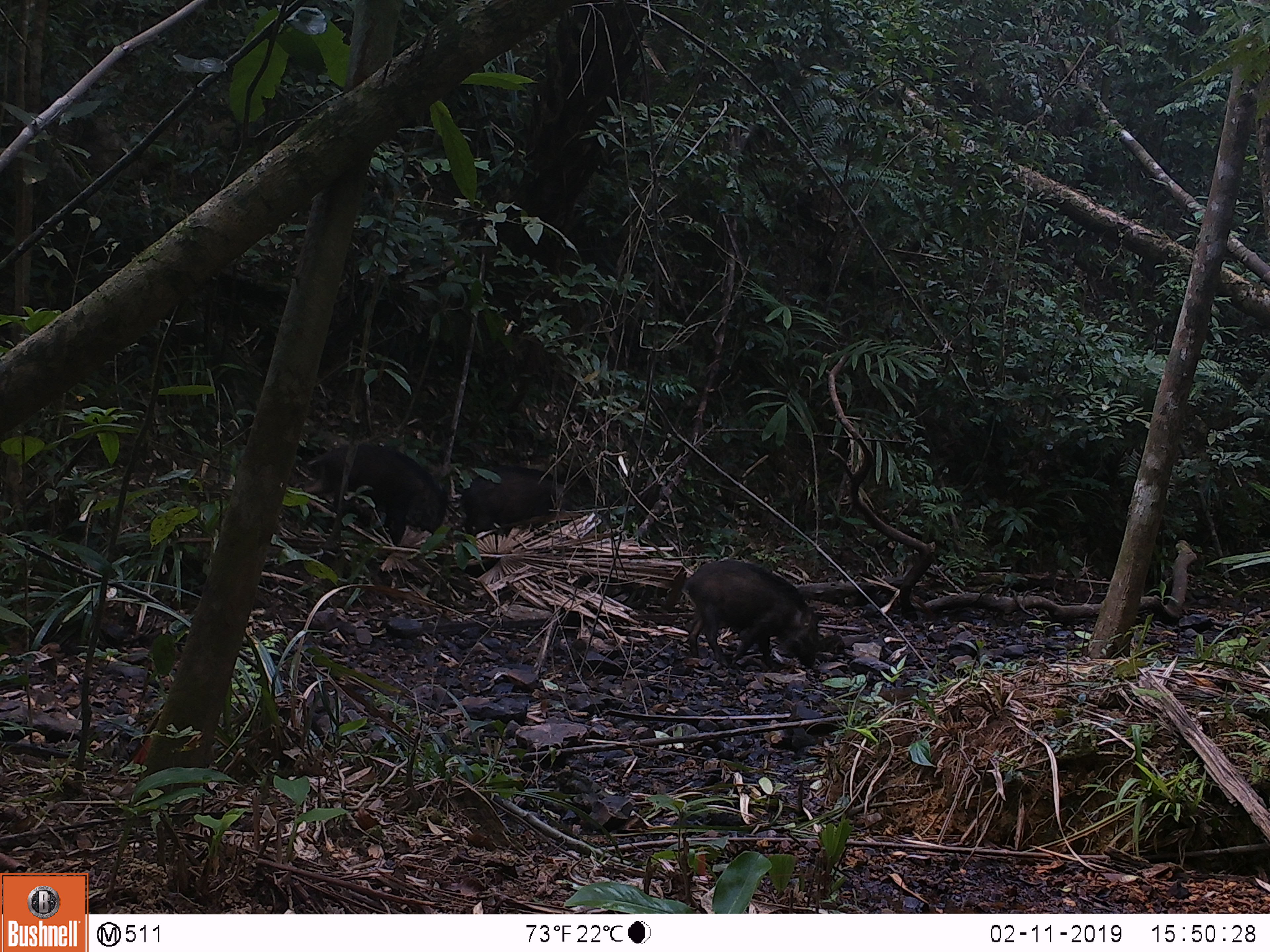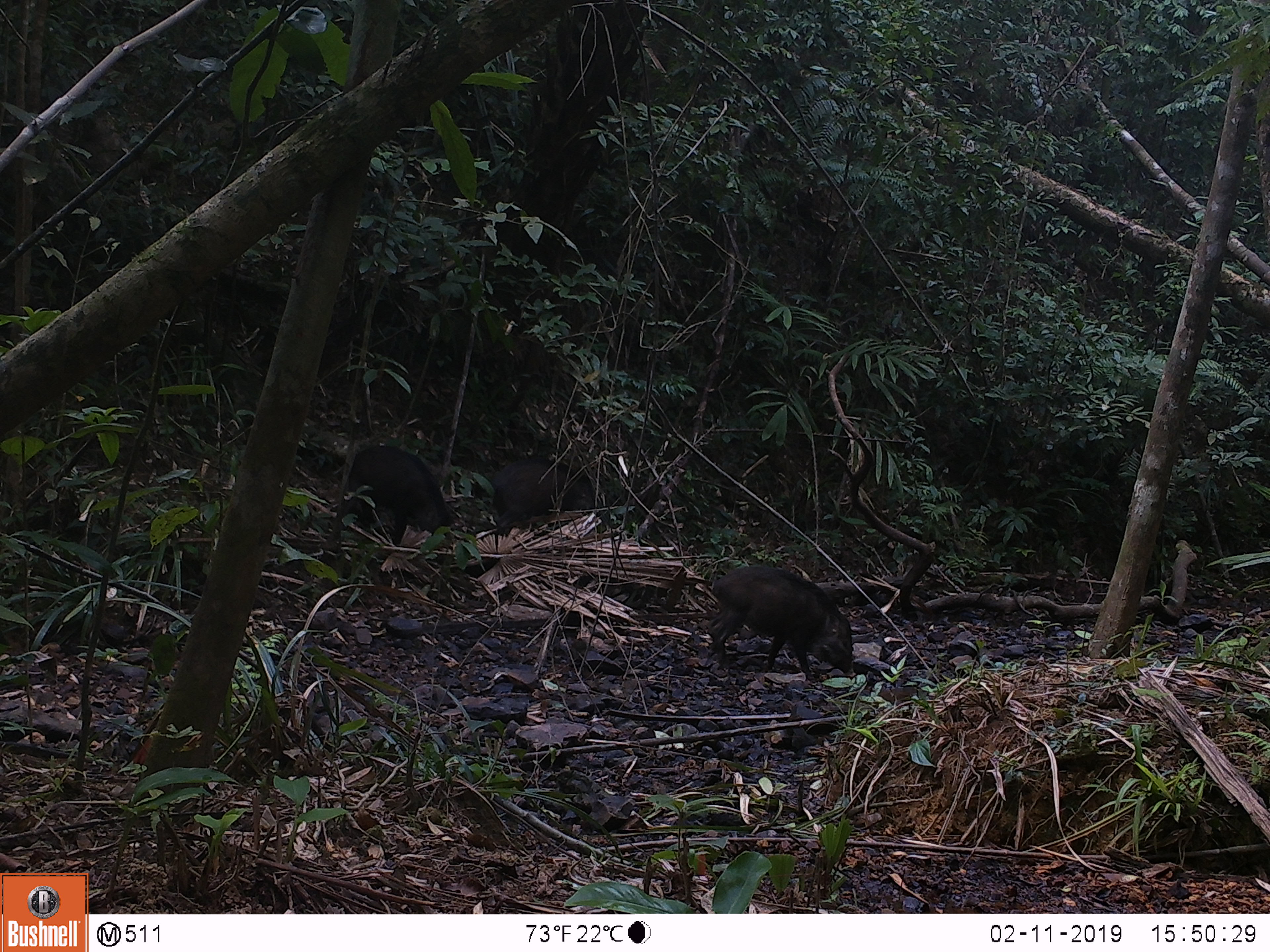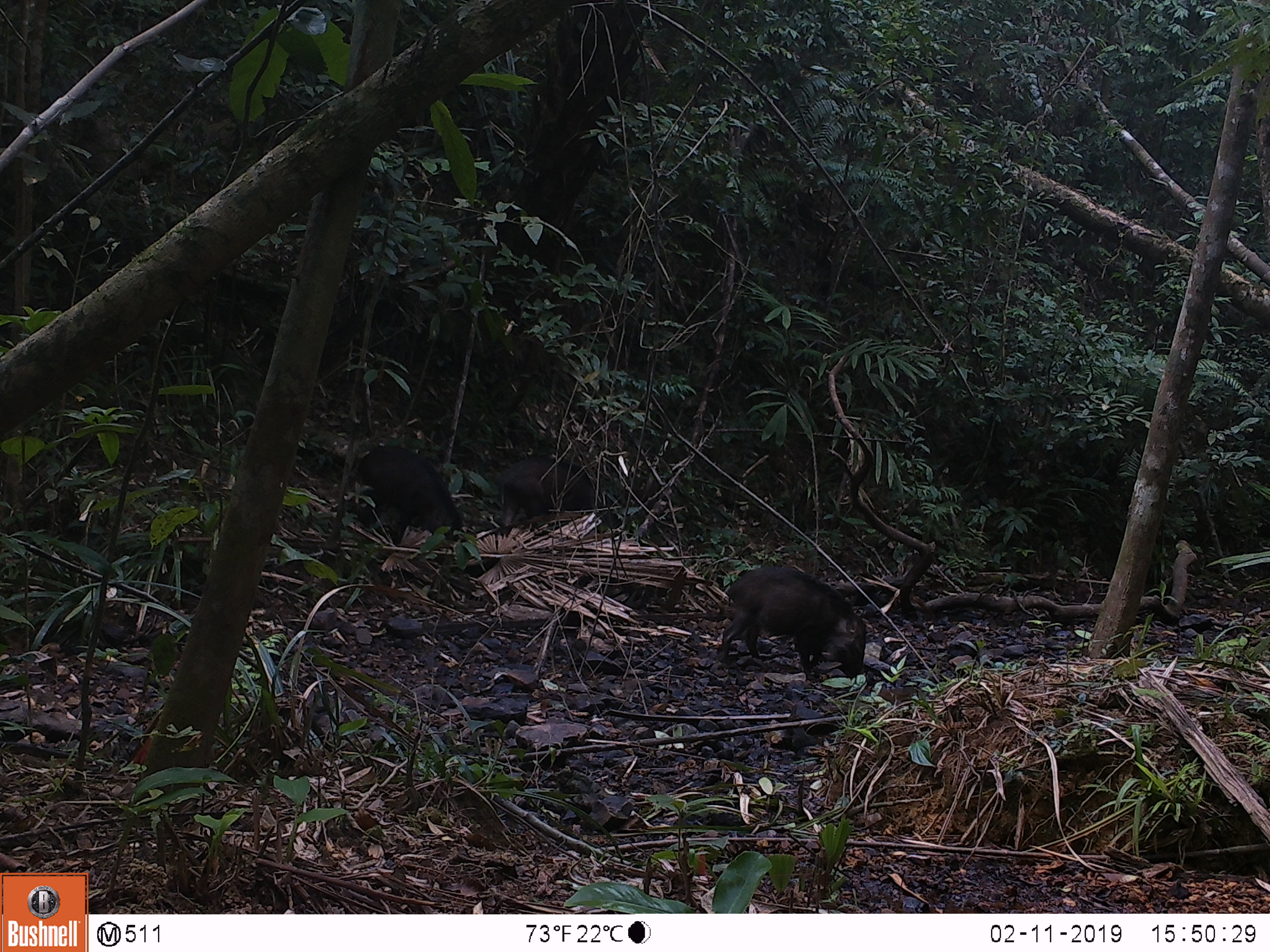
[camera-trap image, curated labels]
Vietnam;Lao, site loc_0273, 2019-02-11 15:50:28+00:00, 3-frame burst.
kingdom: Animalia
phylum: Chordata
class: Mammalia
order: Artiodactyla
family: Suidae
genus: Sus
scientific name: Sus scrofa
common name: eurasian wild pig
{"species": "eurasian wild pig (Sus scrofa)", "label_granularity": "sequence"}